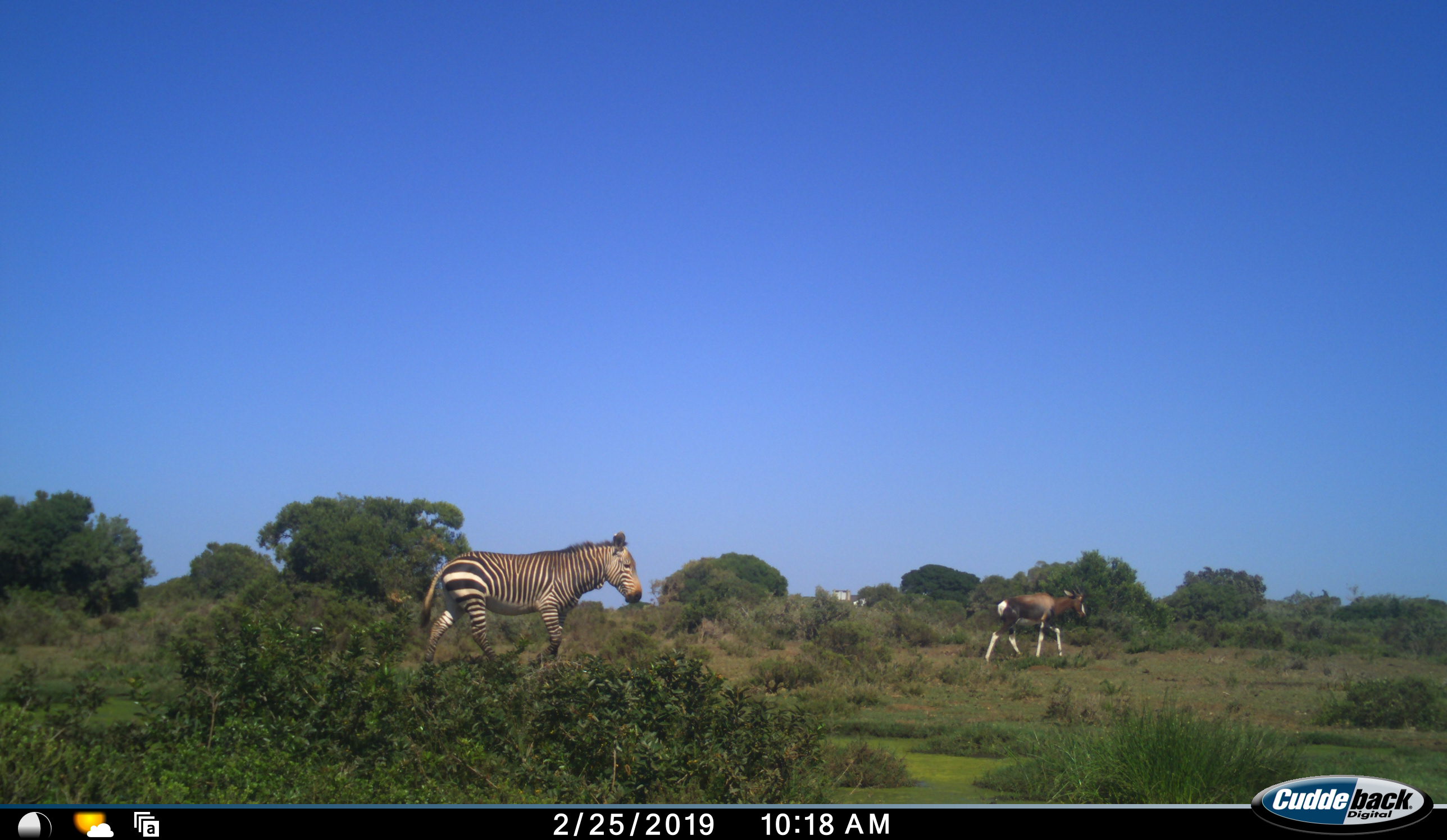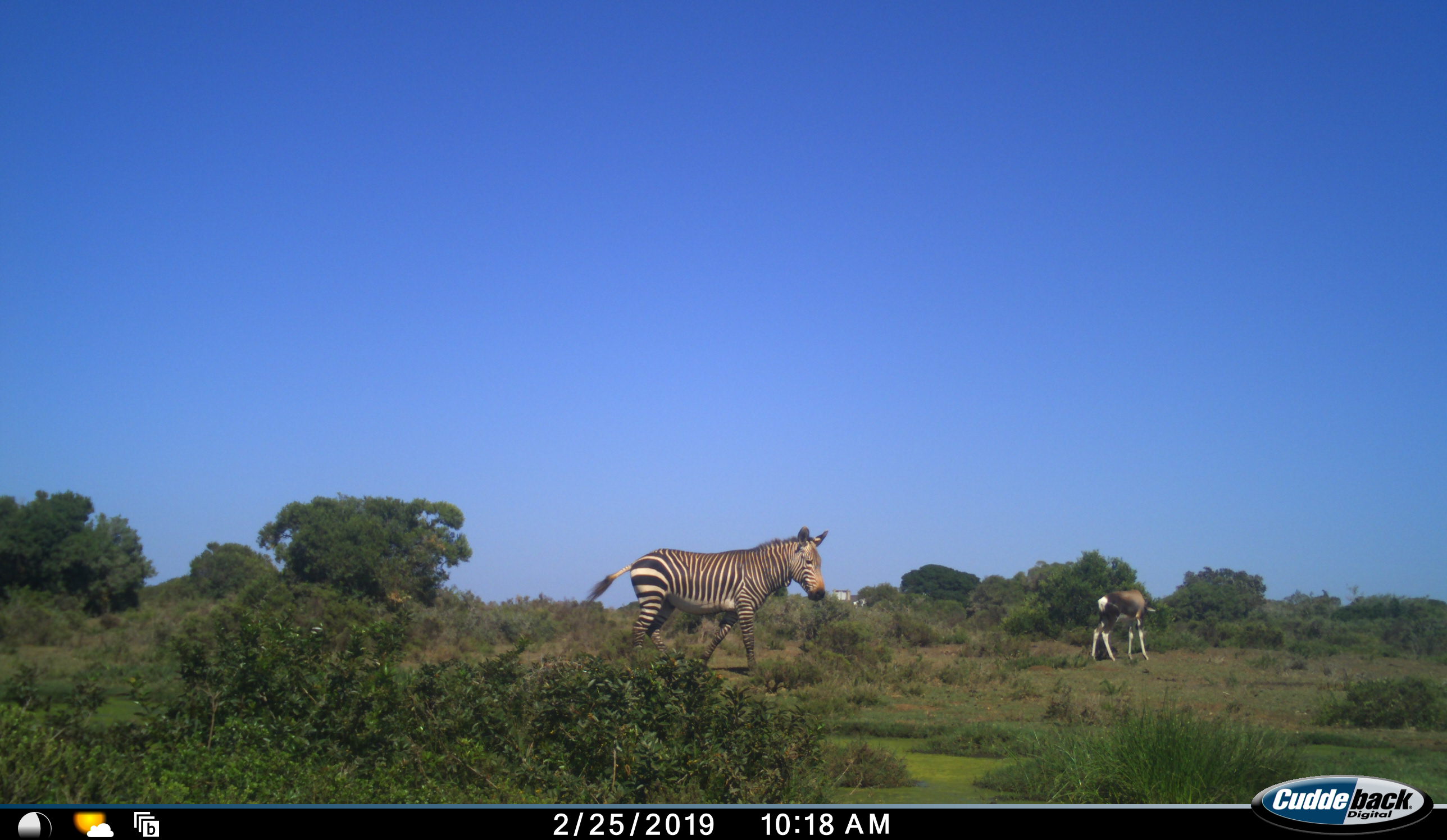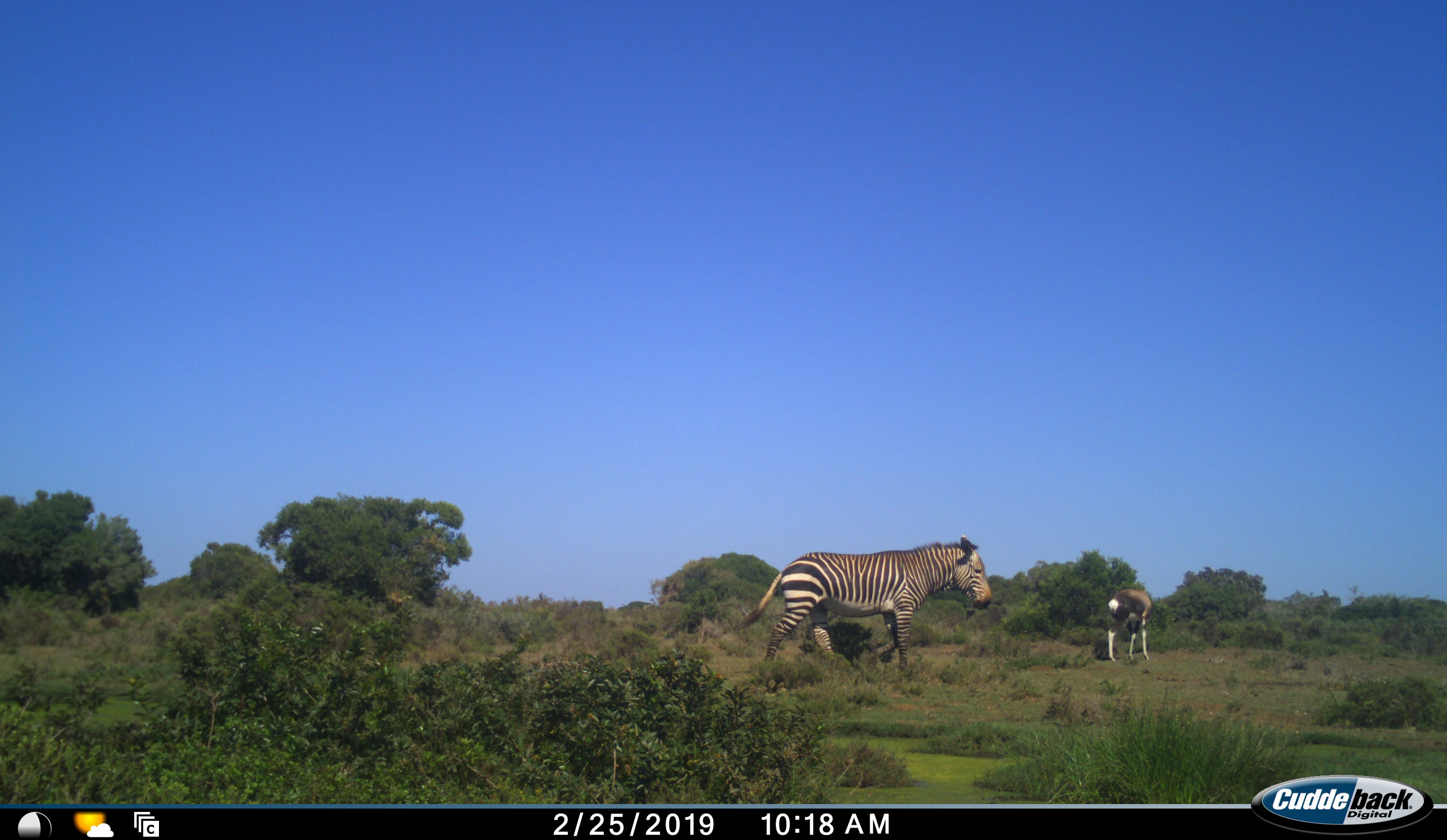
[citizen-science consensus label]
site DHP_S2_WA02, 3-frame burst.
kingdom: Animalia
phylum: Chordata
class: Mammalia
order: Artiodactyla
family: Bovidae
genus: Damaliscus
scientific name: Damaliscus pygargus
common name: bontebok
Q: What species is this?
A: Bontebok (Damaliscus pygargus).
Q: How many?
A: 1.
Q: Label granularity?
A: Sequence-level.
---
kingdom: Animalia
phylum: Chordata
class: Mammalia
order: Perissodactyla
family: Equidae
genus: Equus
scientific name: Equus zebra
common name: mountain zebra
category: zebramountain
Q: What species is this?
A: Zebramountain (mountain zebra) (Equus zebra).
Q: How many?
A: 1.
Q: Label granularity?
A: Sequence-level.